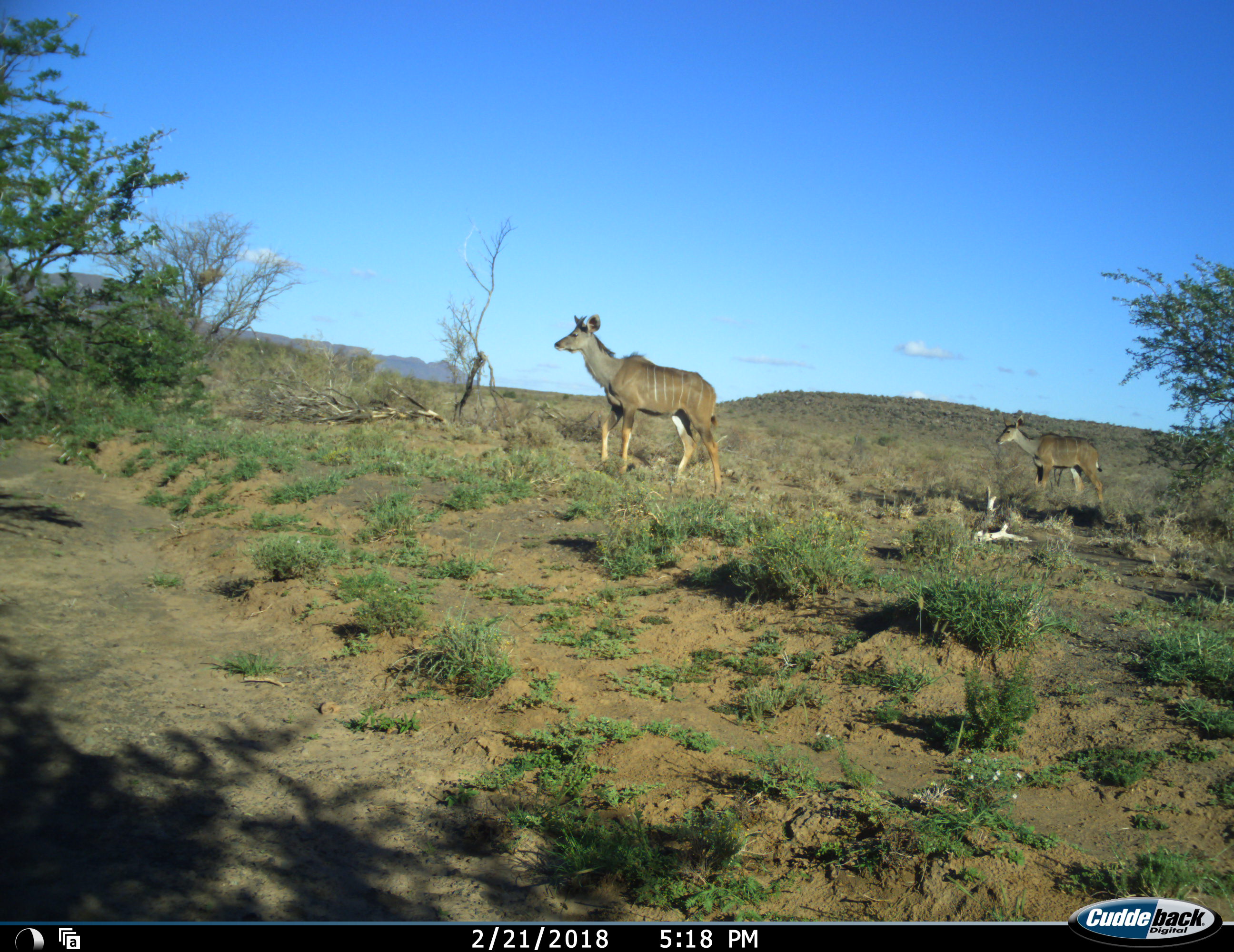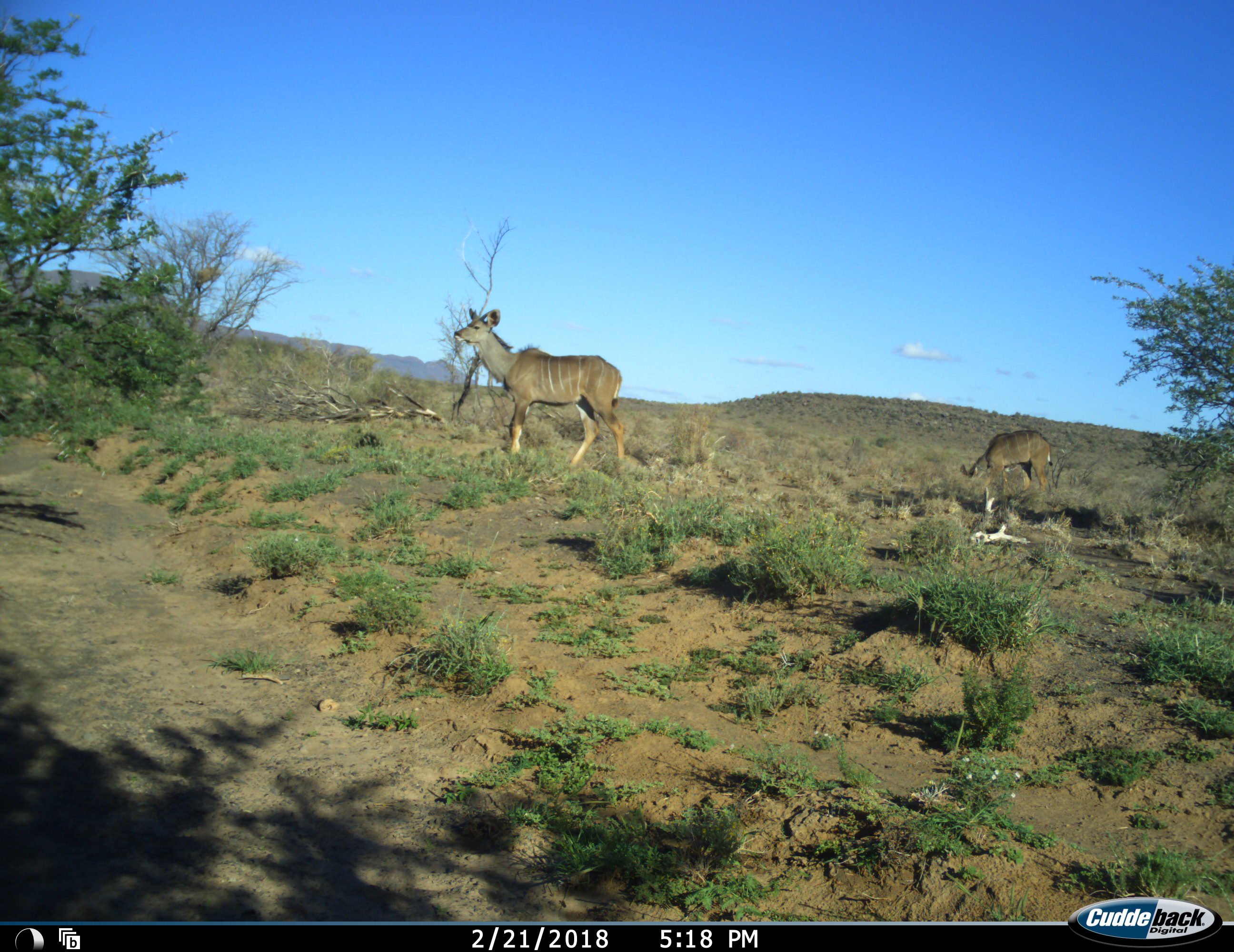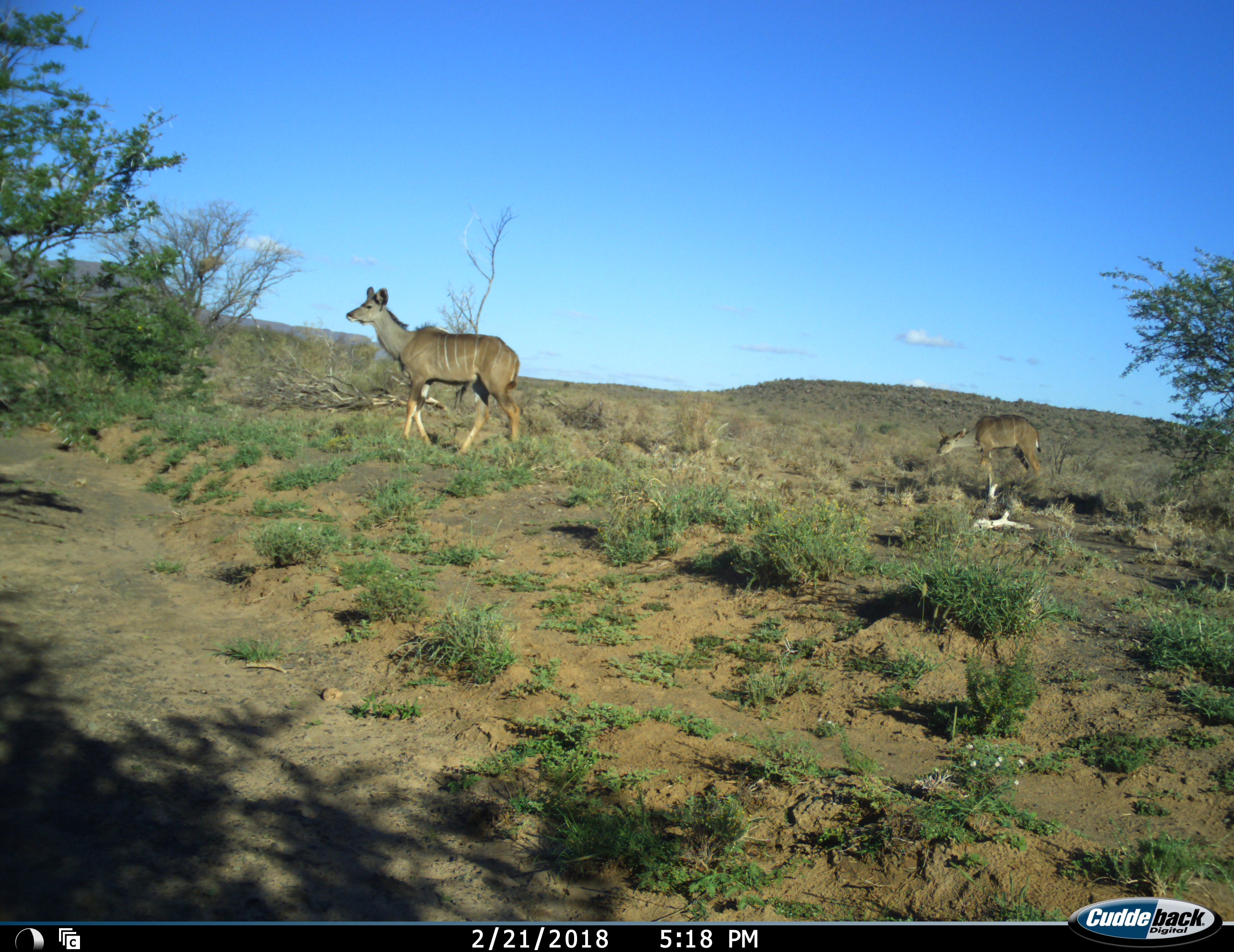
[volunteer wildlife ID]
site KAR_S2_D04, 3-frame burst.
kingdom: Animalia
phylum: Chordata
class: Mammalia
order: Artiodactyla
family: Bovidae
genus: Tragelaphus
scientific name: Tragelaphus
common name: kudu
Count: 2.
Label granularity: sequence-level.